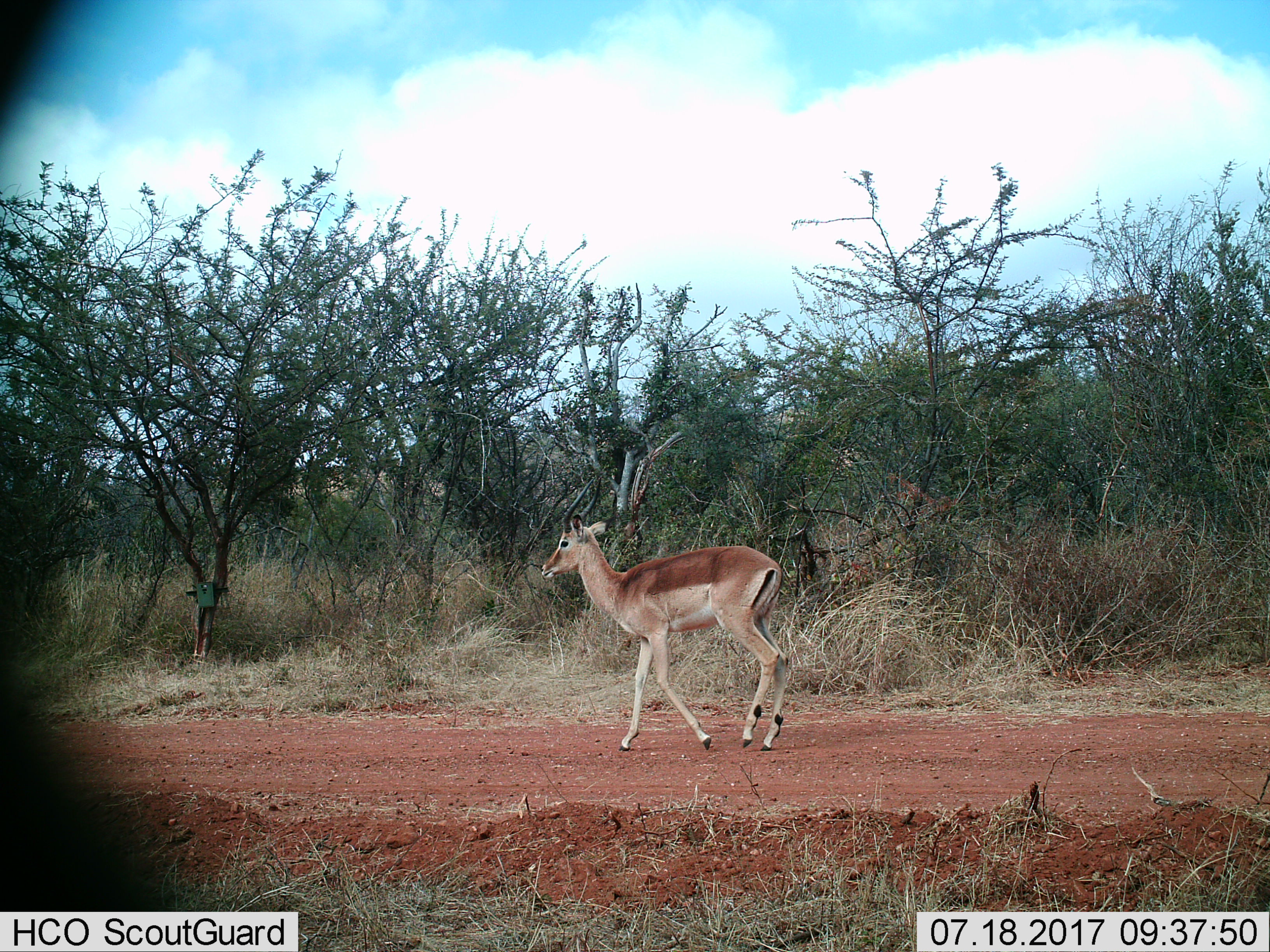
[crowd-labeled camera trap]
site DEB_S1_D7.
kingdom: Animalia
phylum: Chordata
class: Mammalia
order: Artiodactyla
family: Bovidae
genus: Aepyceros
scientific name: Aepyceros melampus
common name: impala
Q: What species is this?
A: Impala (Aepyceros melampus).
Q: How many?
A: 1.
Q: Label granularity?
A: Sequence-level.